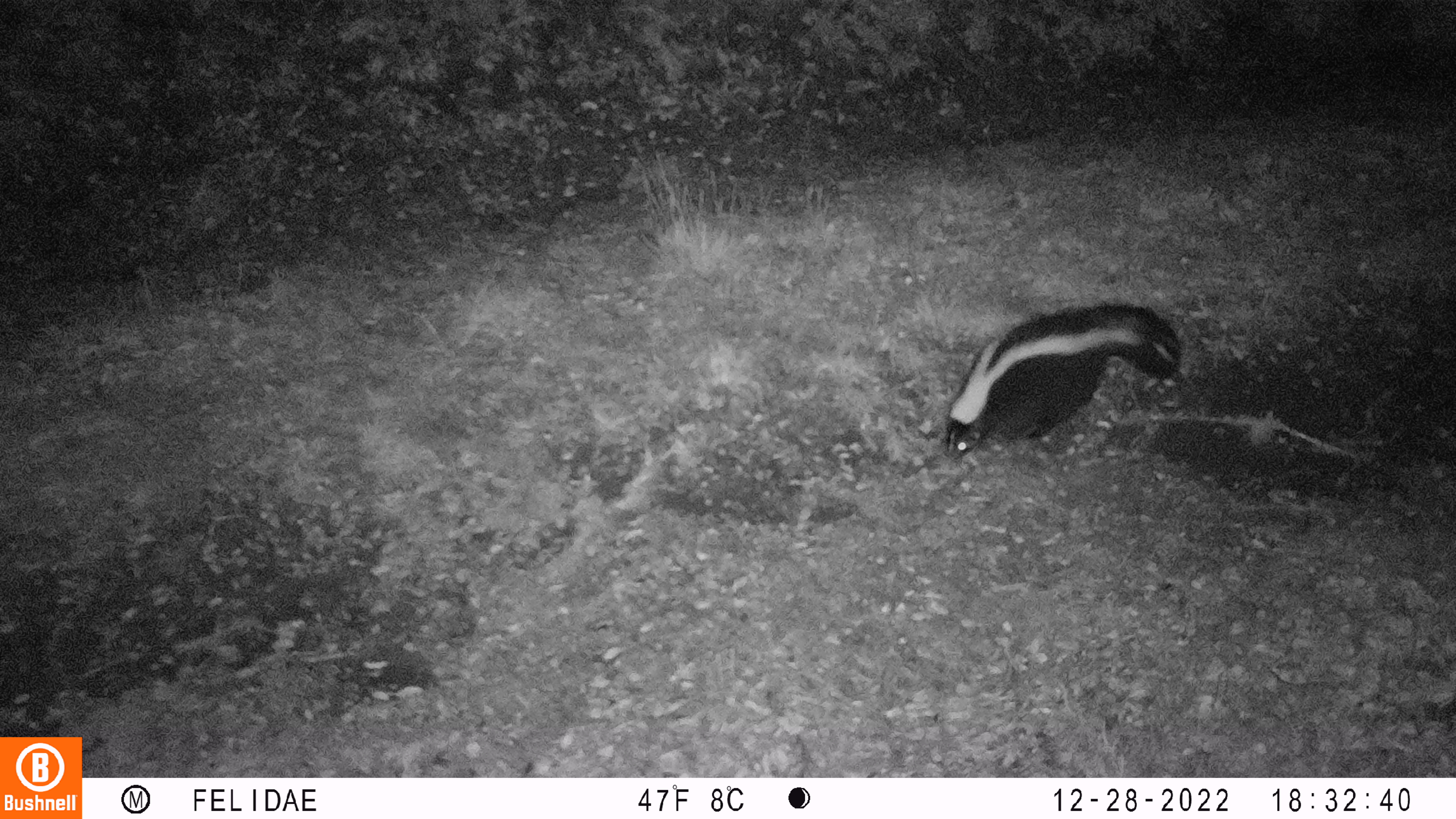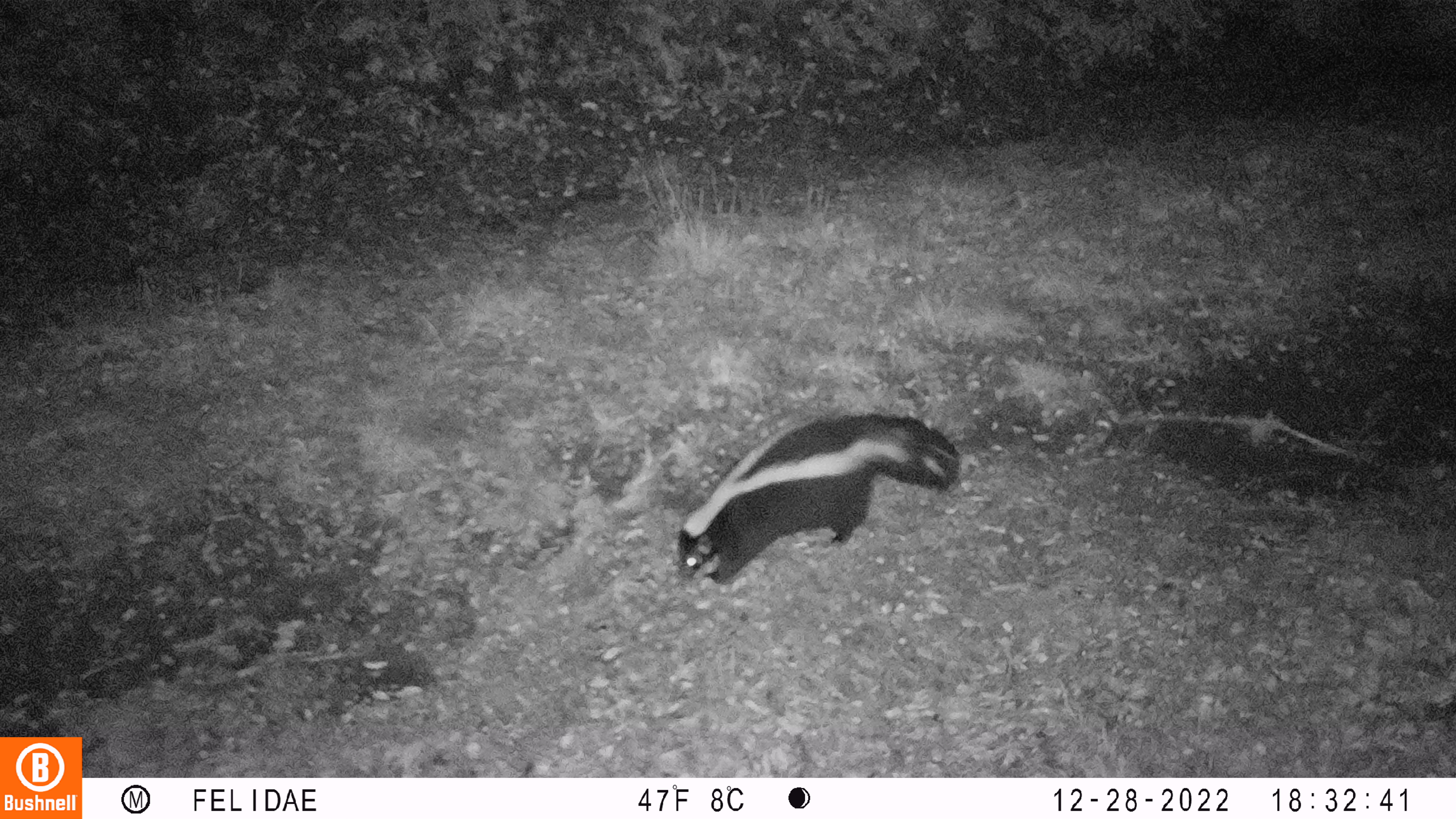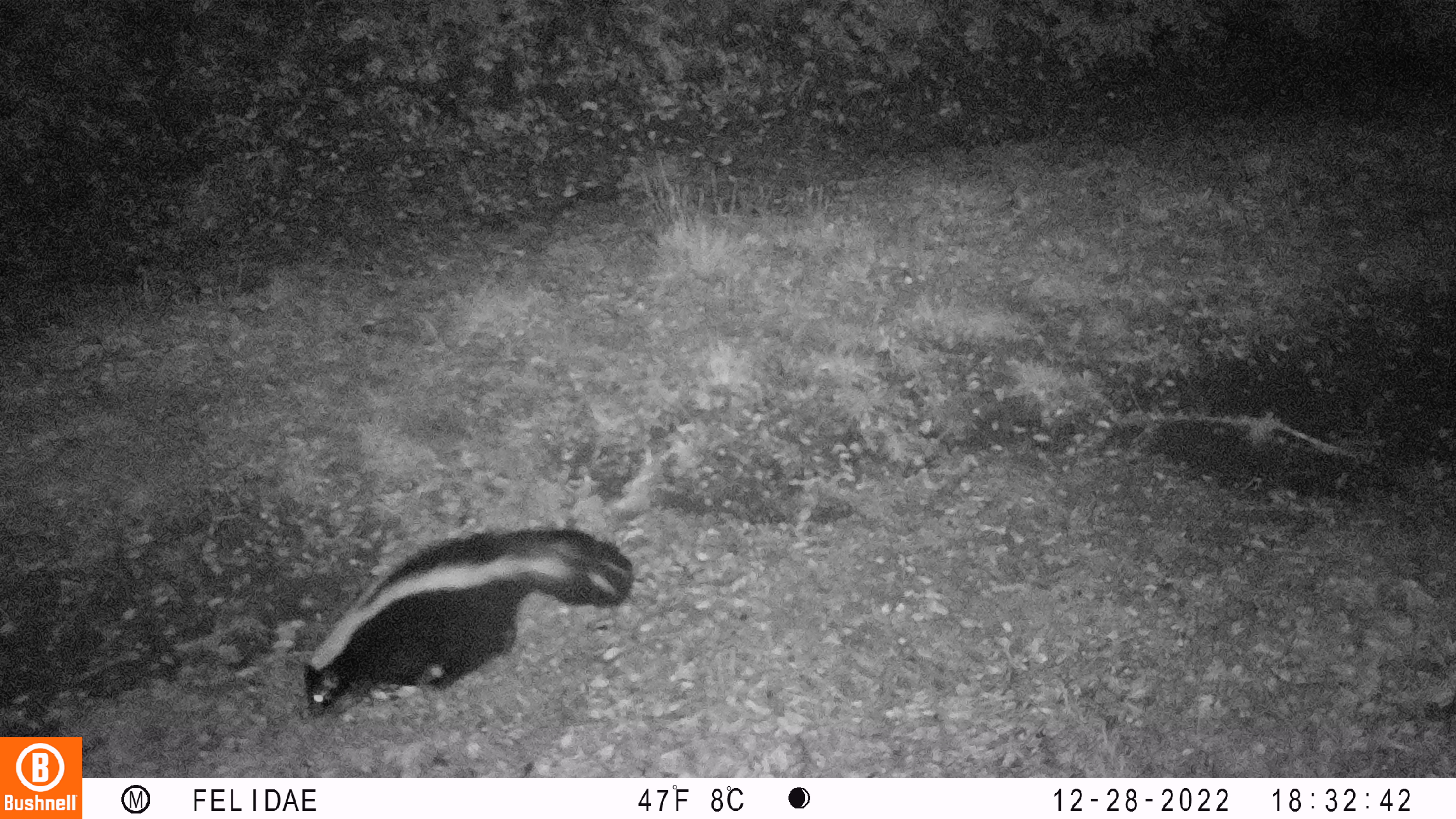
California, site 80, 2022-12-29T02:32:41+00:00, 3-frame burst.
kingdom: Animalia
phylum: Chordata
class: Mammalia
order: Carnivora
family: Mephitidae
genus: Mephitis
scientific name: Mephitis mephitis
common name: striped skunk